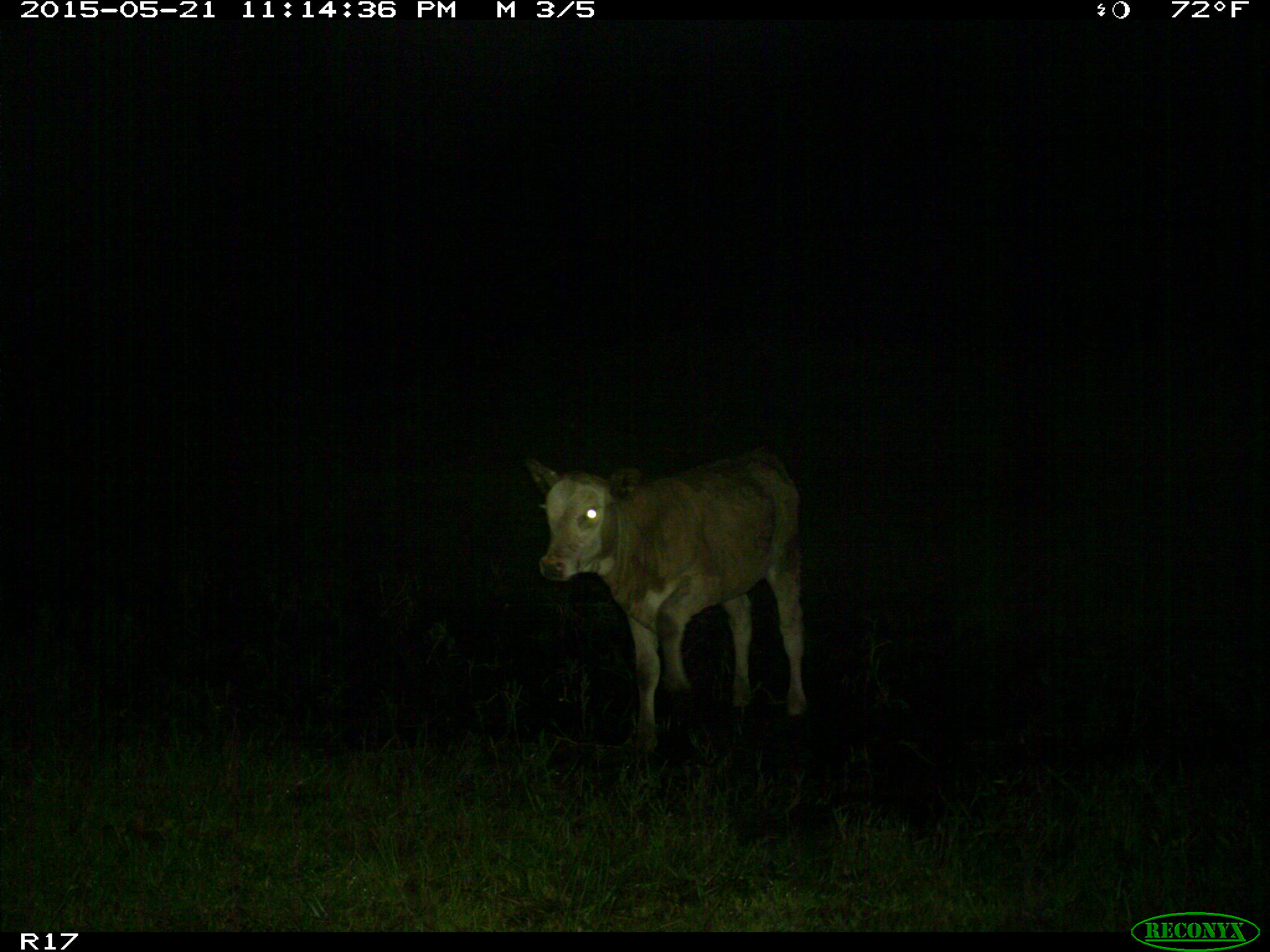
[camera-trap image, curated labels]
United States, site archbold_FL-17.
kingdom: Animalia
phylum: Chordata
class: Mammalia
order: Artiodactyla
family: Bovidae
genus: Bos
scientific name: Bos taurus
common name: domestic cow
Bos taurus (domestic cow).